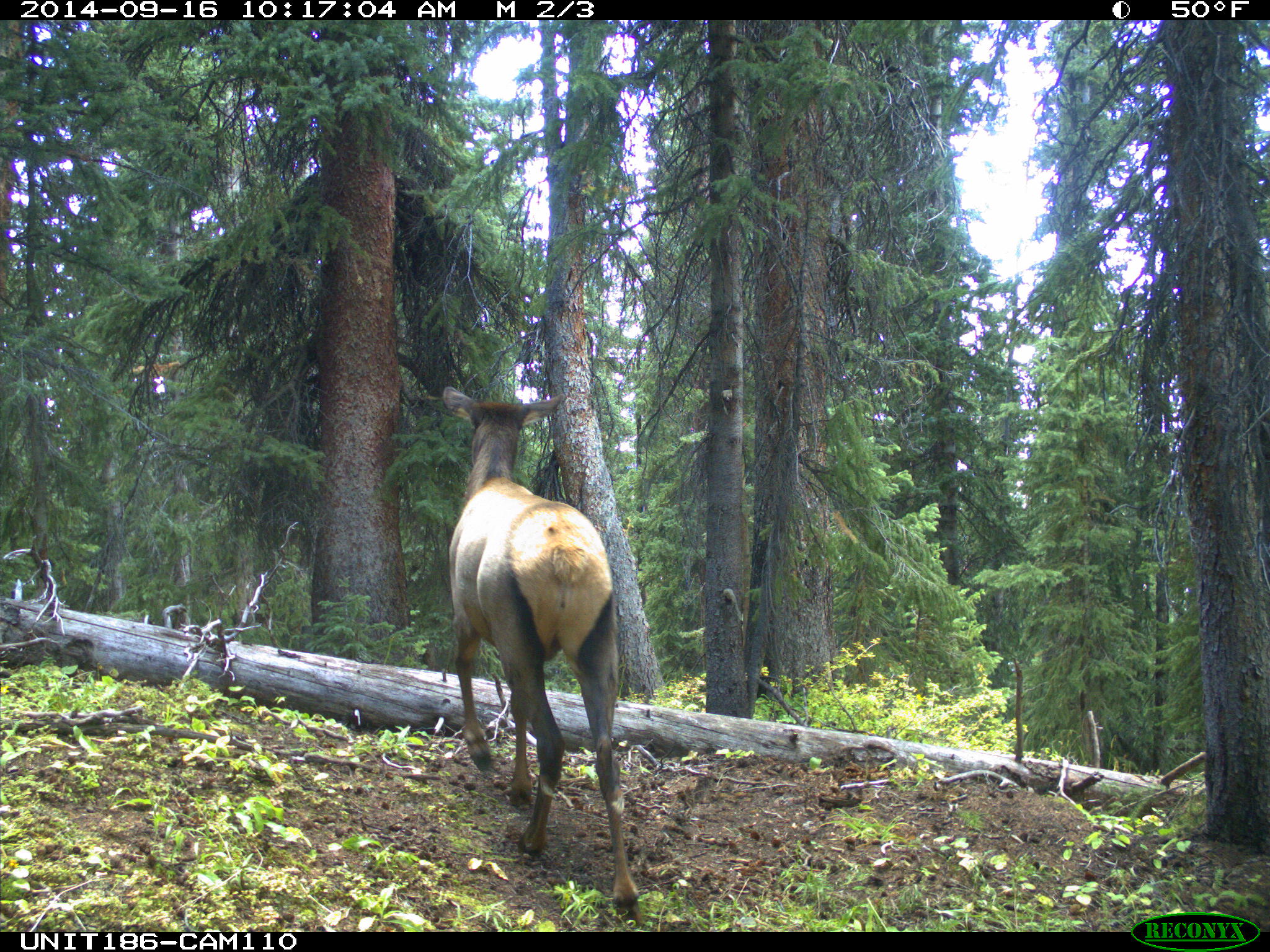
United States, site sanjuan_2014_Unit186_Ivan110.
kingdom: Animalia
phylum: Chordata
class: Mammalia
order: Artiodactyla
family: Cervidae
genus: Cervus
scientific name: Cervus elaphus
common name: red deer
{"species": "Cervus elaphus (red deer)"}